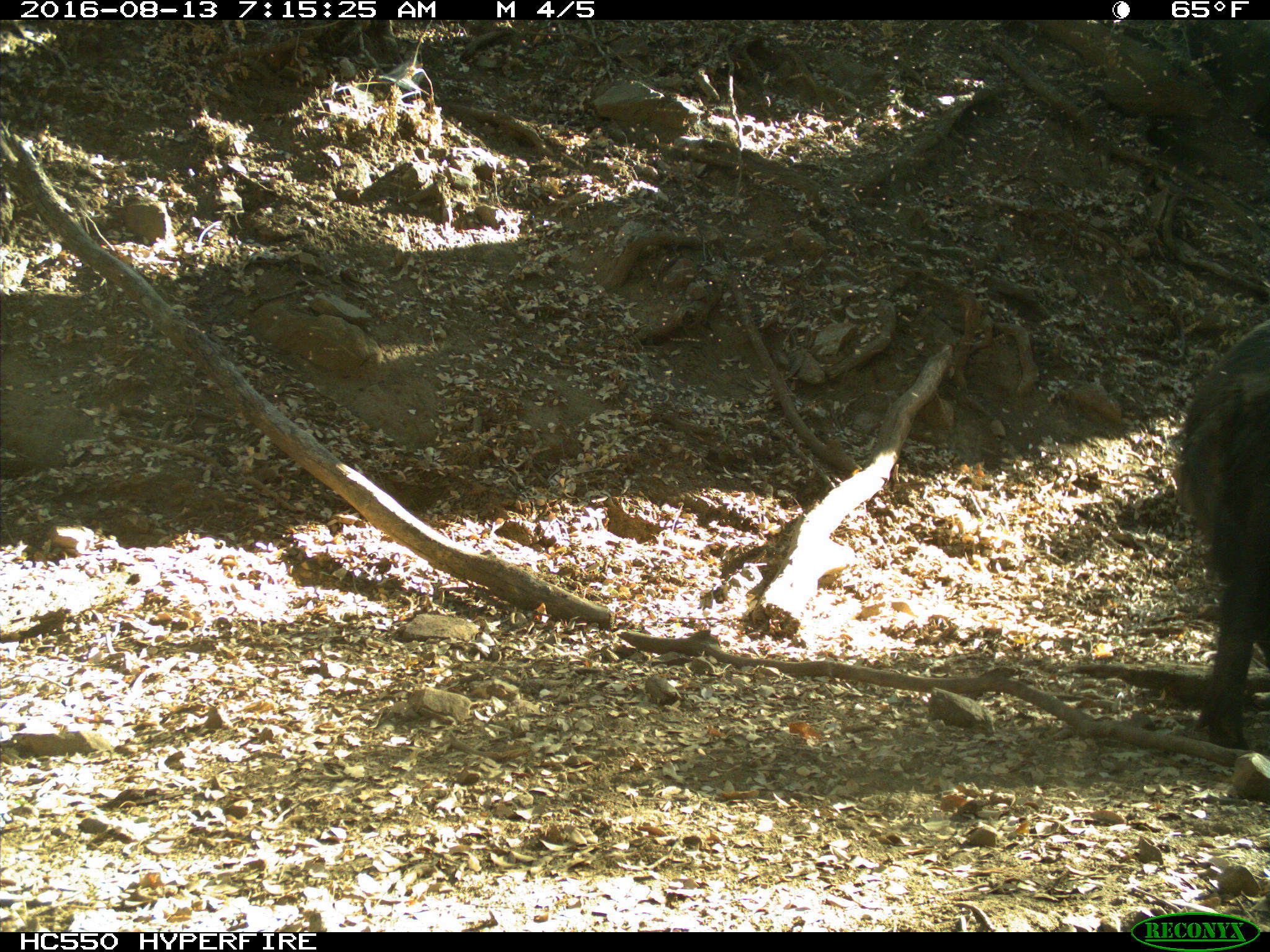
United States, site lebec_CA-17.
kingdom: Animalia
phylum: Chordata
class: Mammalia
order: Artiodactyla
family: Suidae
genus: Sus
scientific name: Sus scrofa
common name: wild boar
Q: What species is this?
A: Sus scrofa (wild boar).